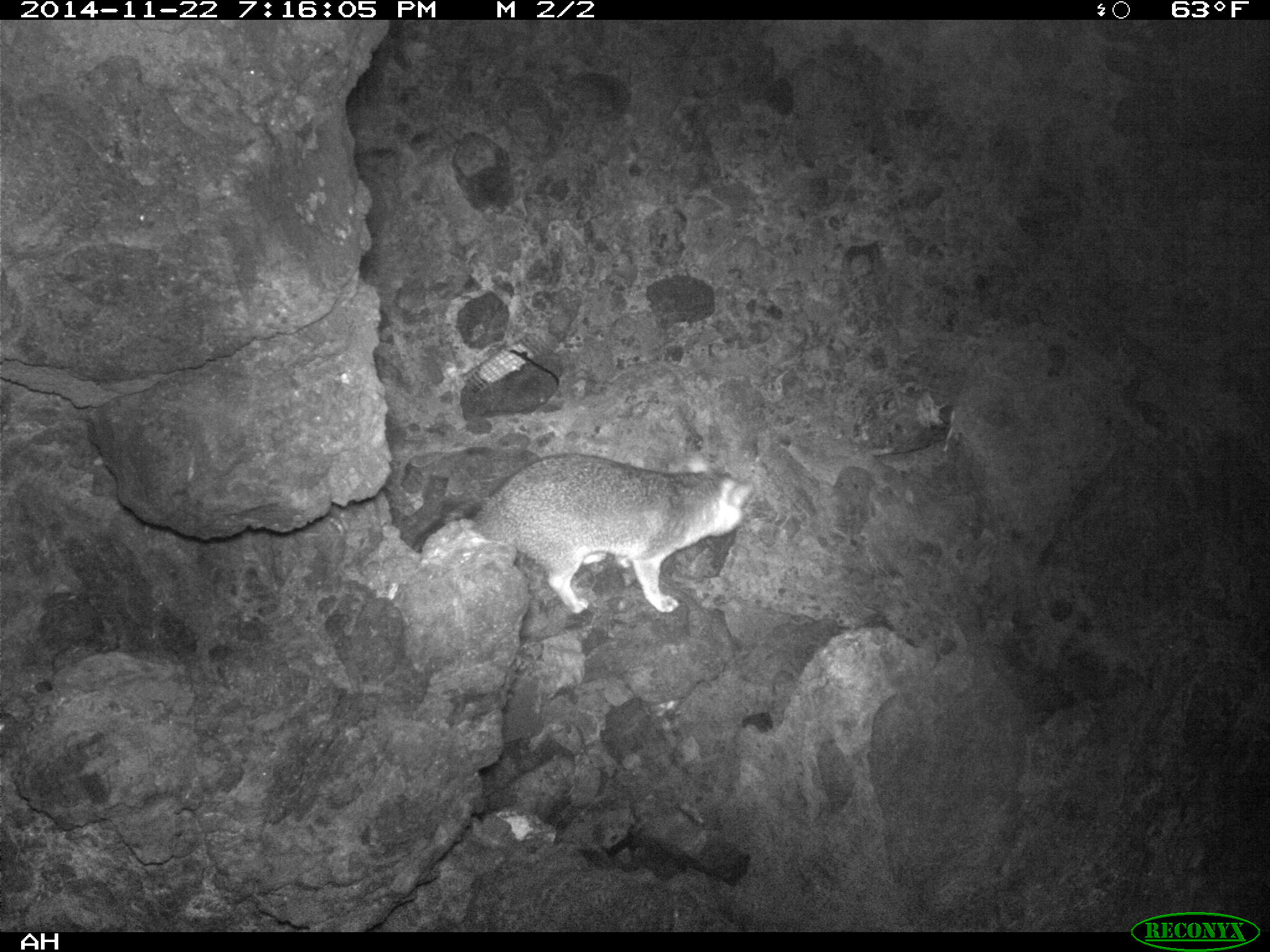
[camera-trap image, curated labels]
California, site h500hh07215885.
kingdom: Animalia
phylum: Chordata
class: Mammalia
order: Carnivora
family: Canidae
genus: Urocyon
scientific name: Urocyon littoralis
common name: island fox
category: fox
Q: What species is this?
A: Fox (island fox) (Urocyon littoralis).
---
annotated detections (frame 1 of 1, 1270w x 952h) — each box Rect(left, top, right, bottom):
fox: Rect(411, 452, 756, 614)